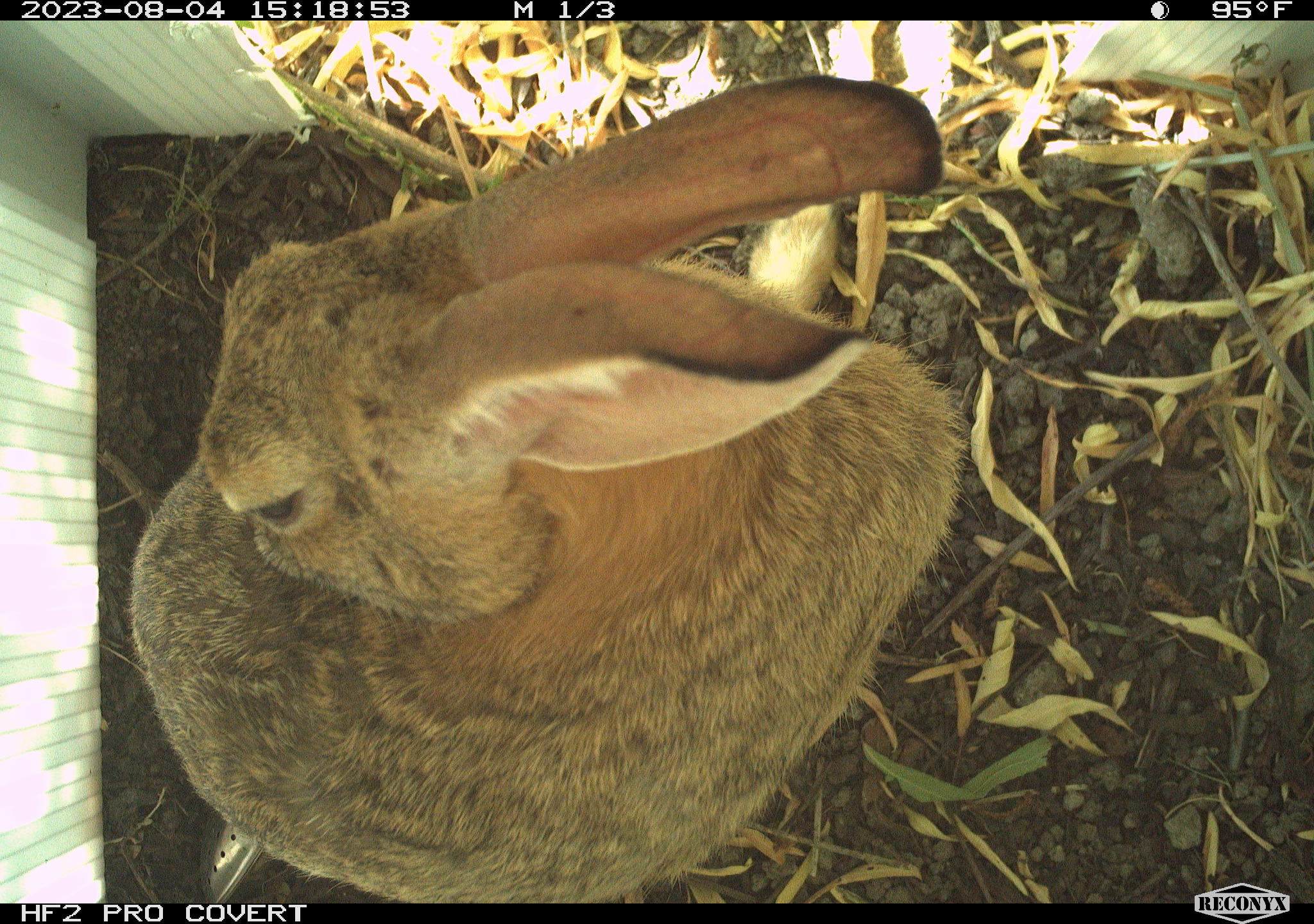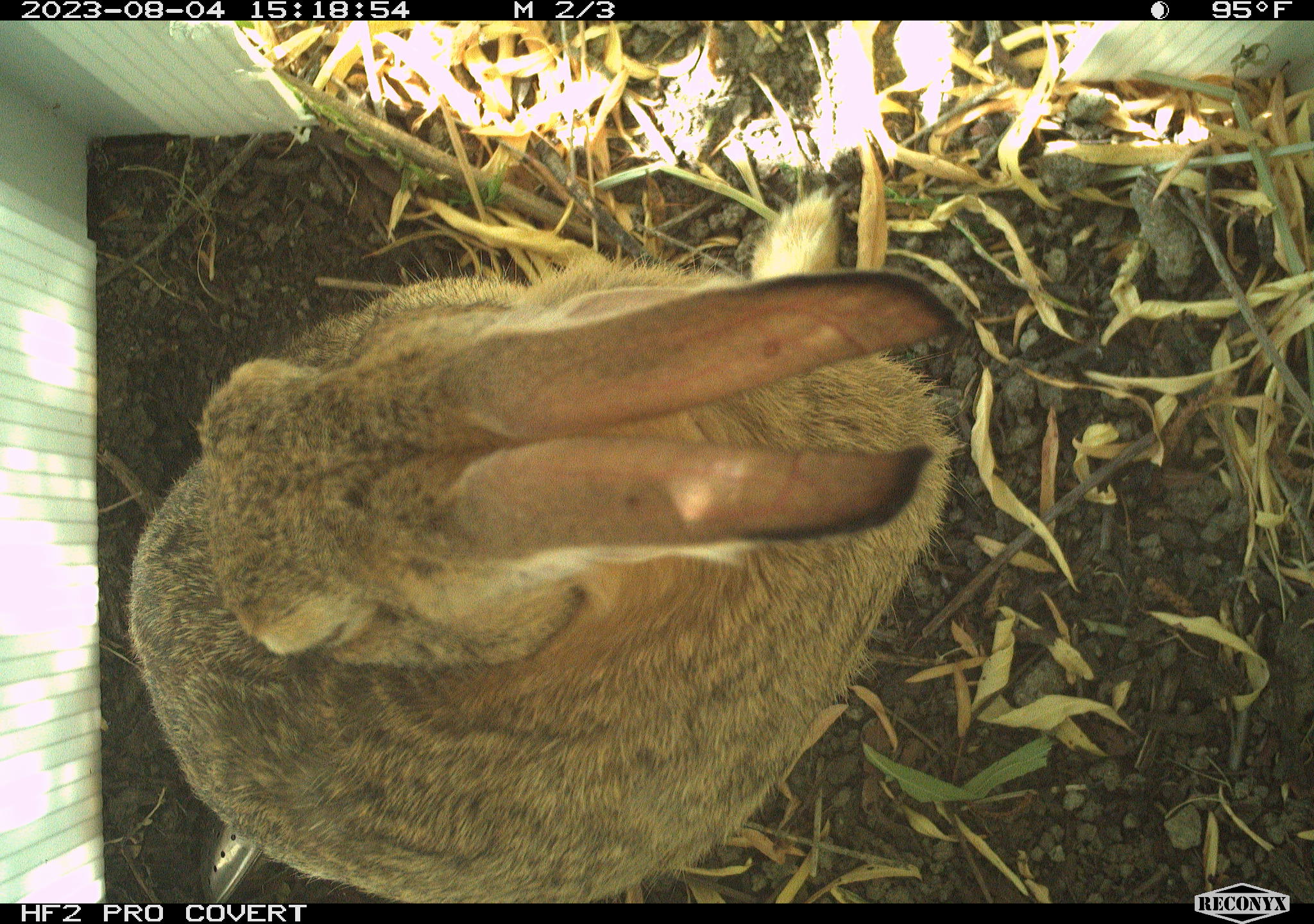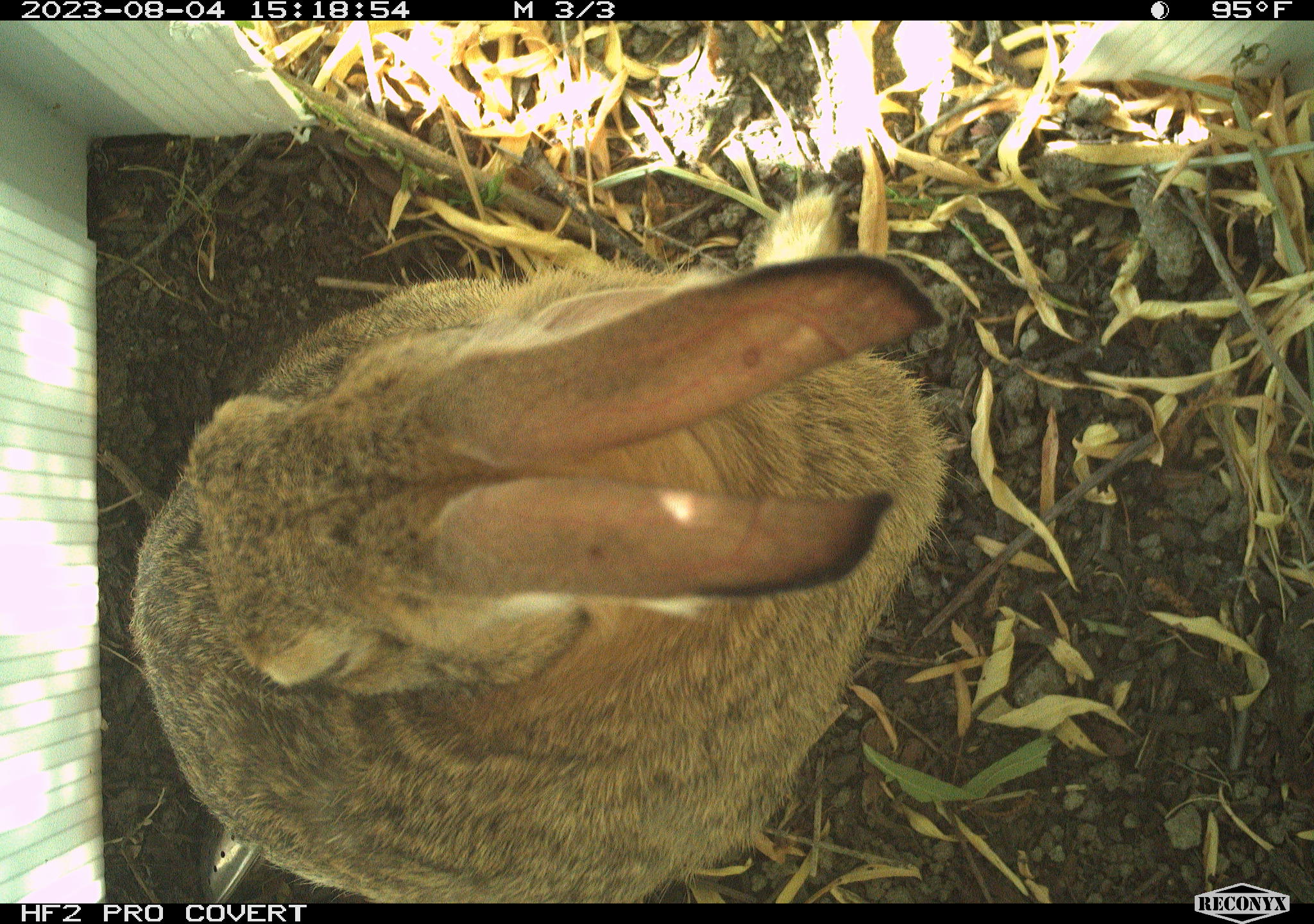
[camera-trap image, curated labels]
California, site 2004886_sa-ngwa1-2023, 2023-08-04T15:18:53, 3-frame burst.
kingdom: Animalia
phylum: Chordata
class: Mammalia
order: Lagomorpha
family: Leporidae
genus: Sylvilagus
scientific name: Sylvilagus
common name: cottontail rabbits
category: sylvilagus species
Sylvilagus species (cottontail rabbits) (Sylvilagus).